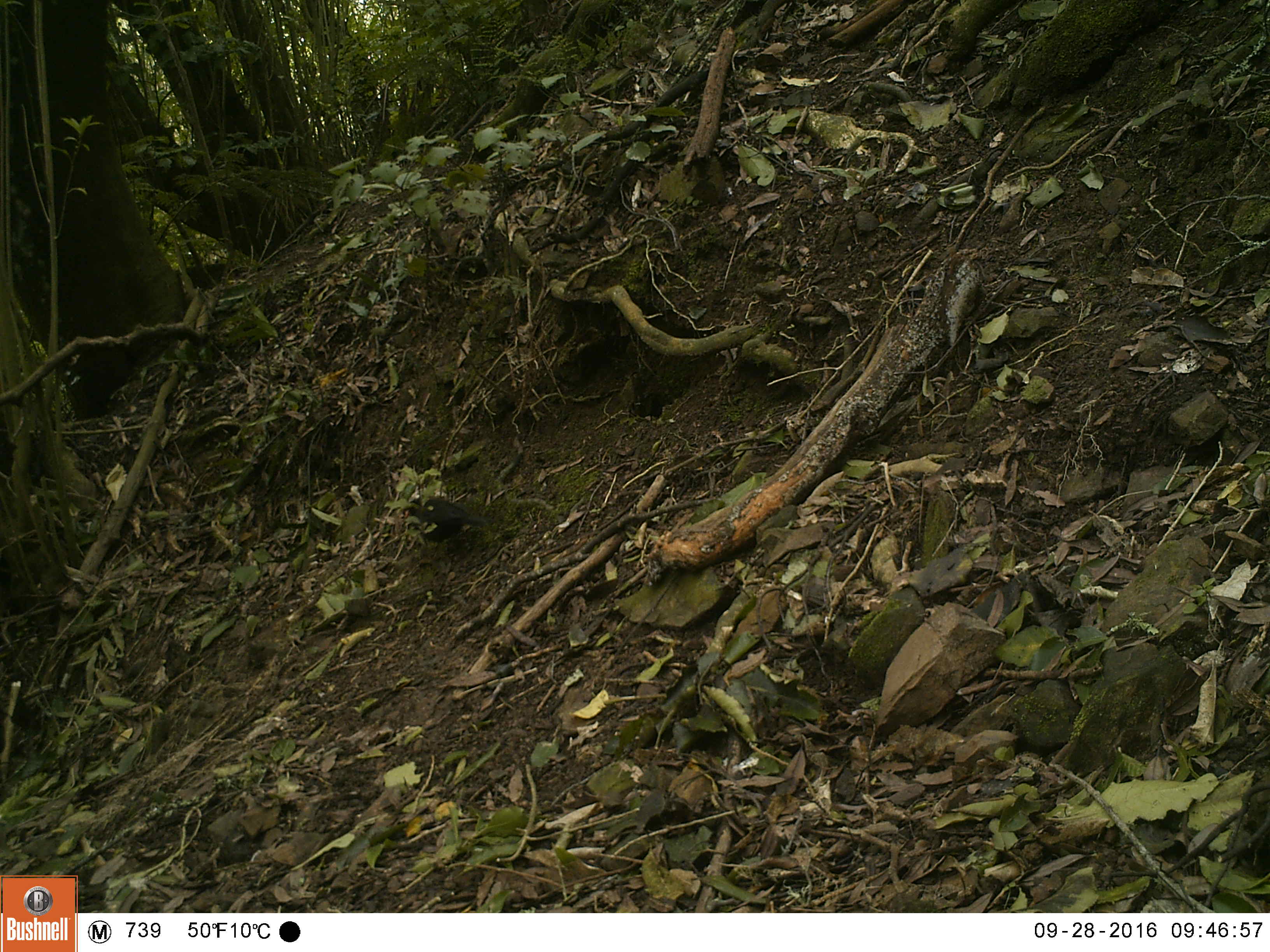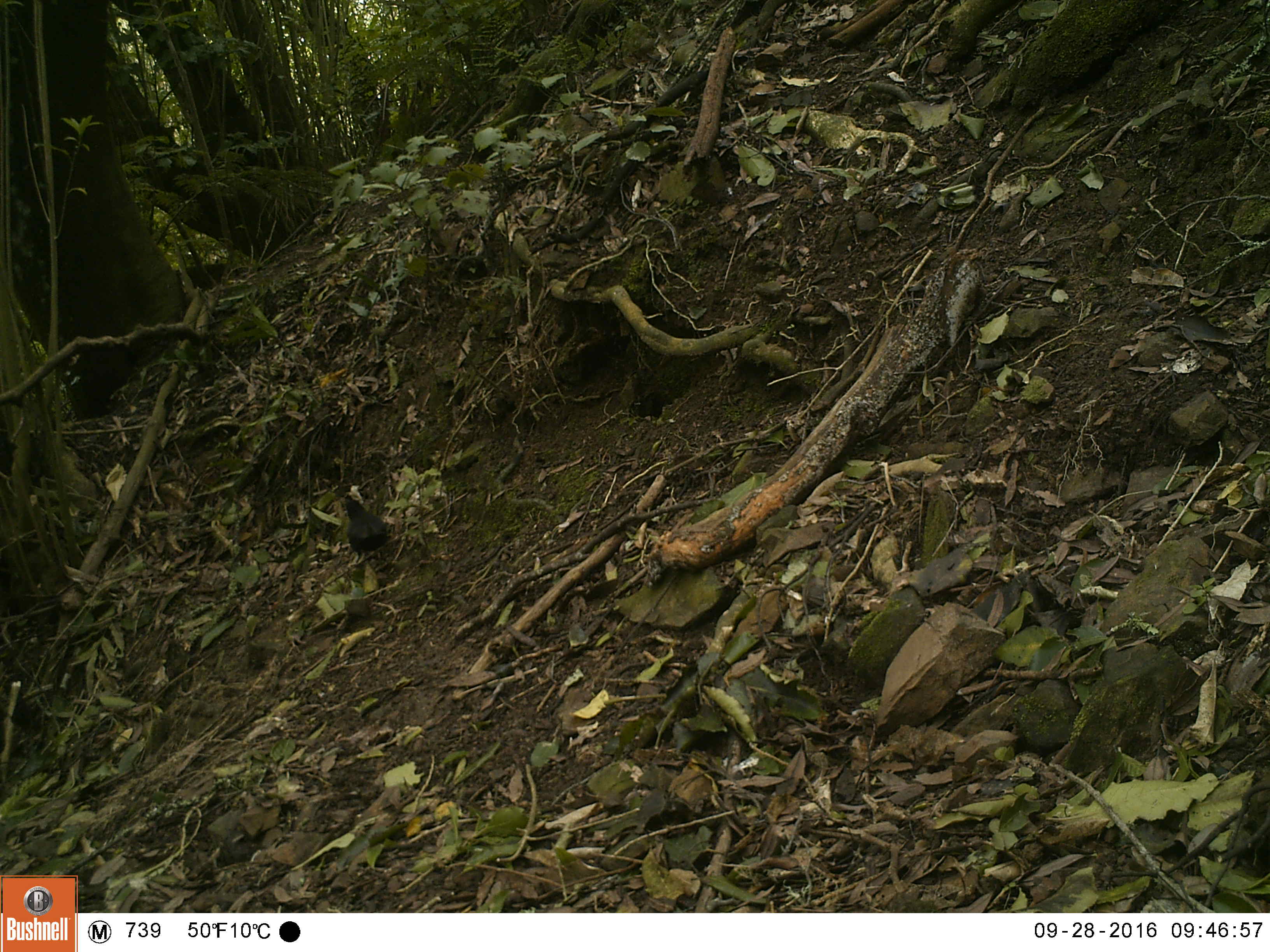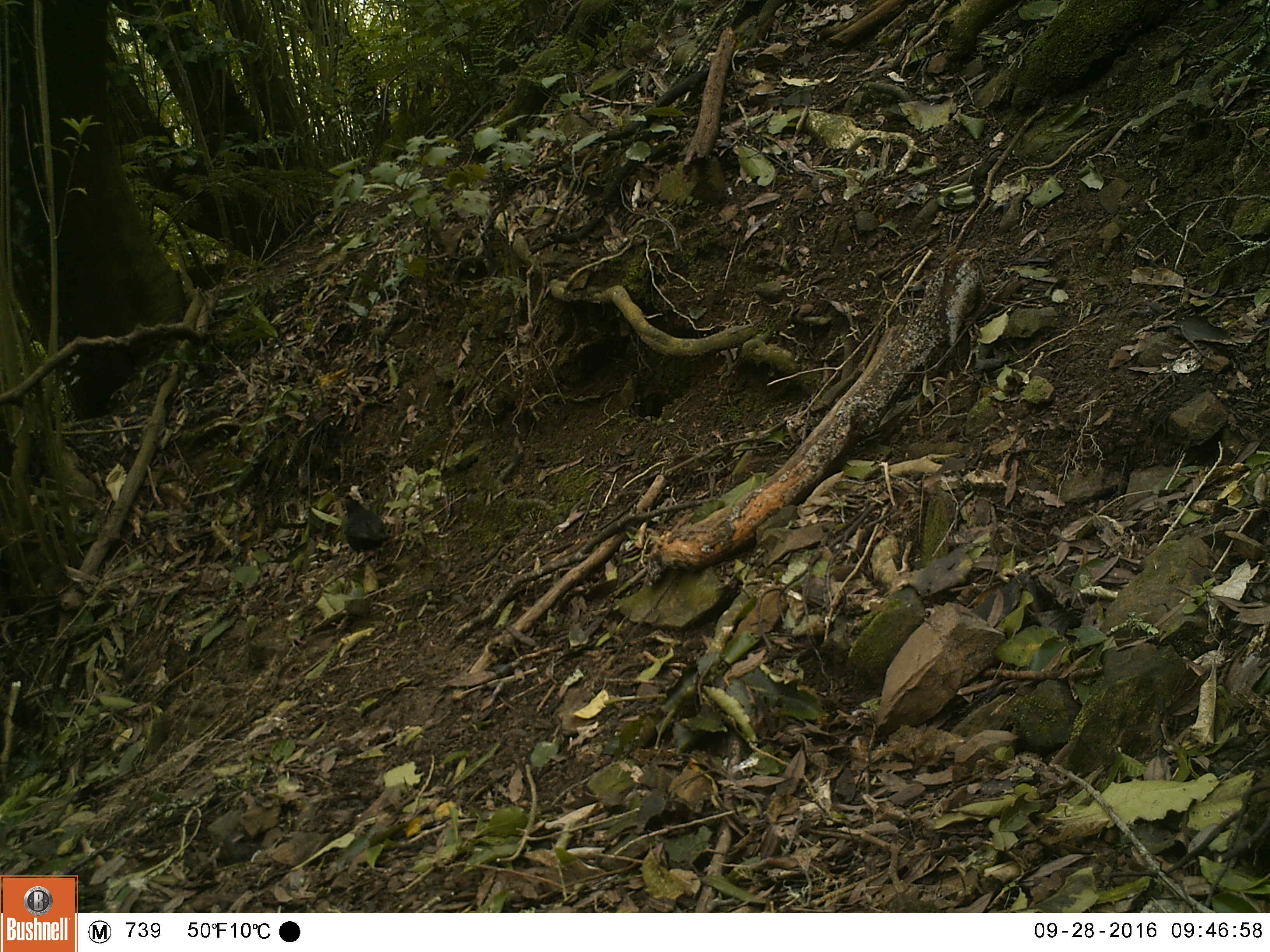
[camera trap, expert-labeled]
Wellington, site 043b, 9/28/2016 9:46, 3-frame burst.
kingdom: Animalia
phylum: Chordata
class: Aves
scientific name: Aves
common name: bird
Bird (Aves).